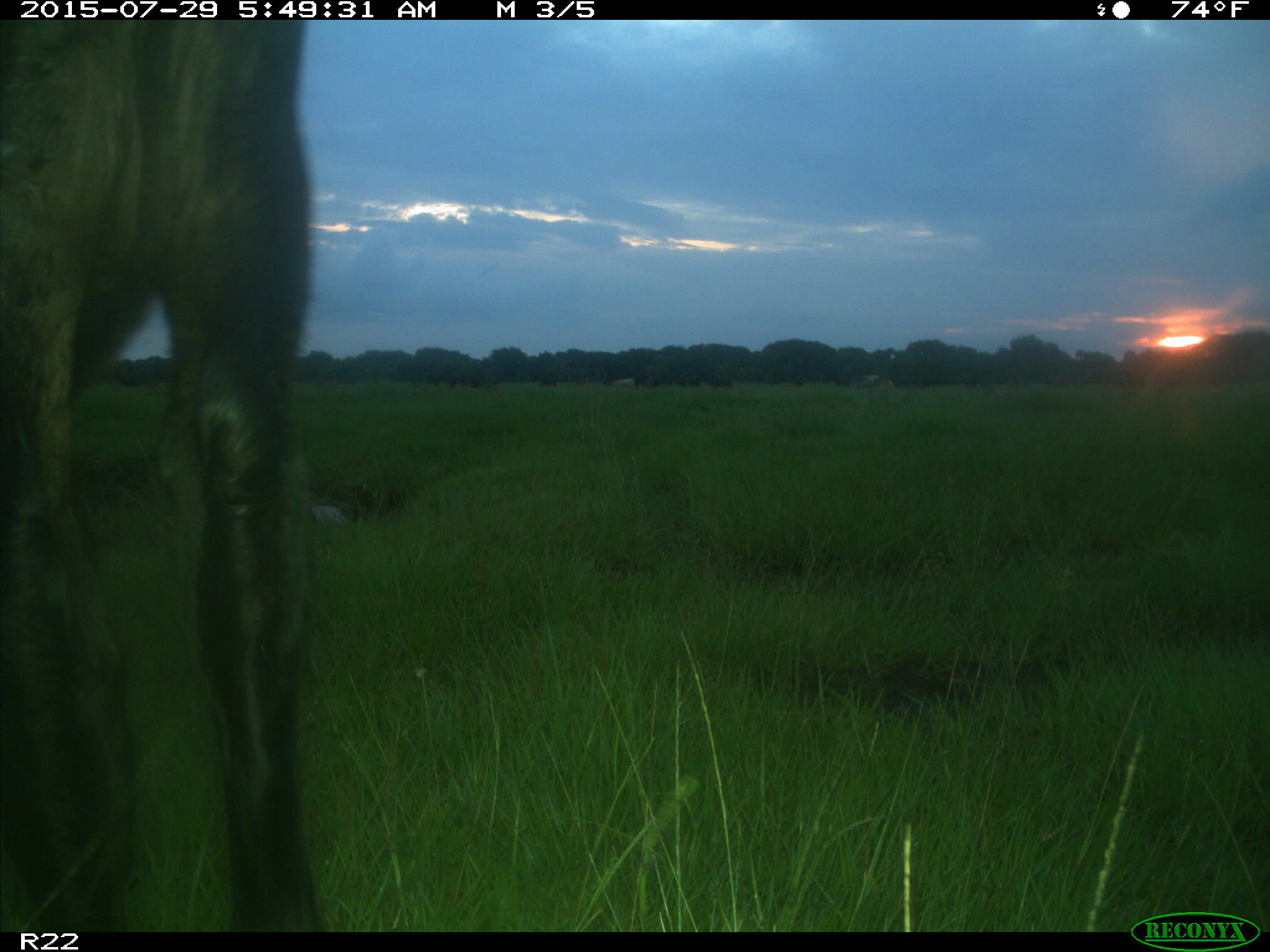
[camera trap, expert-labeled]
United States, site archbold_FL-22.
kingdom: Animalia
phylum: Chordata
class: Mammalia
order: Artiodactyla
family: Bovidae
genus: Bos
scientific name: Bos taurus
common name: domestic cow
Bos taurus (domestic cow).